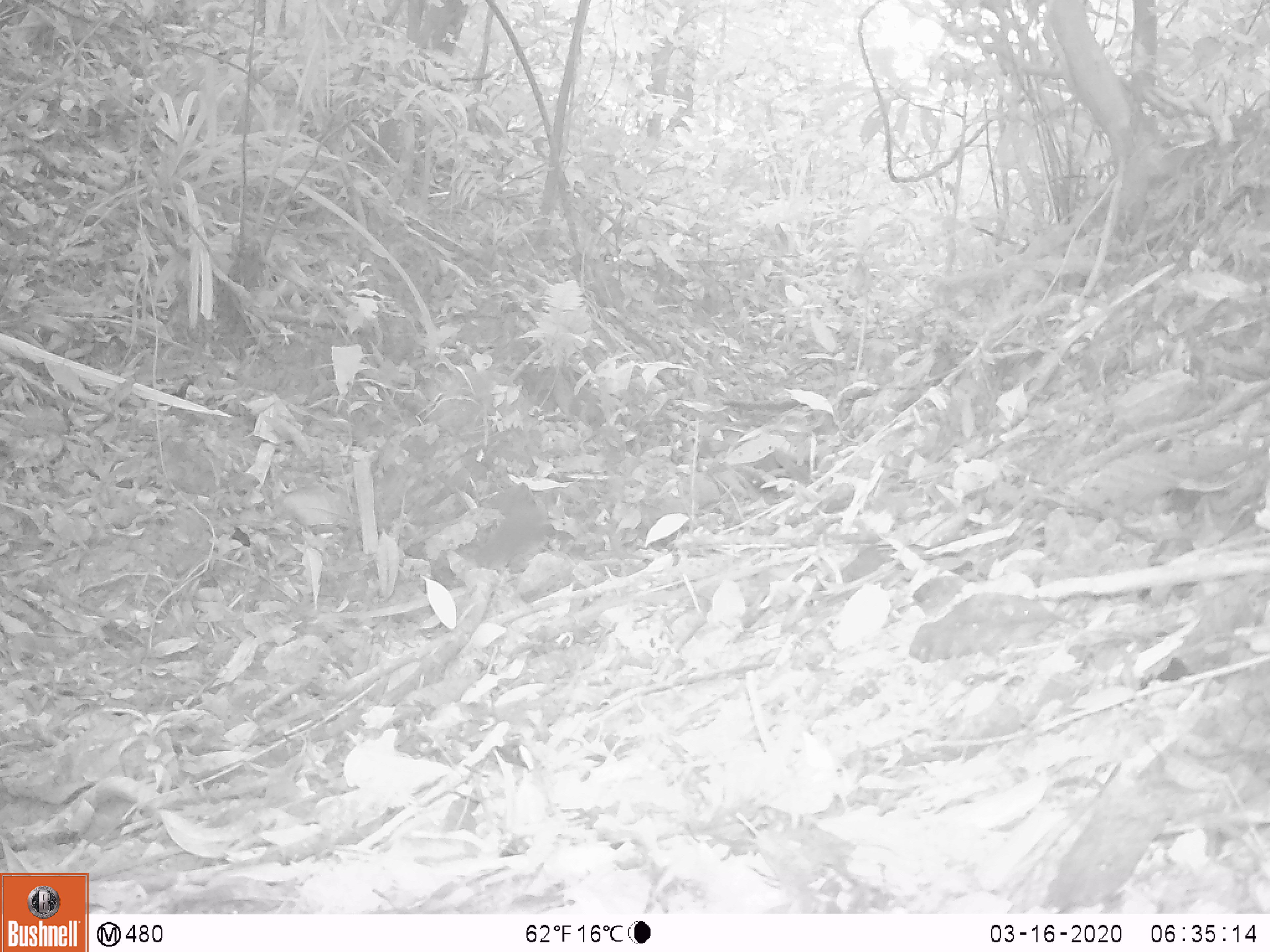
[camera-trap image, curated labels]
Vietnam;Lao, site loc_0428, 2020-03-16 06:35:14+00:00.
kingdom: Animalia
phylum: Chordata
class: Mammalia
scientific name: Mammalia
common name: mammal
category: unidentified small mammal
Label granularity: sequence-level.